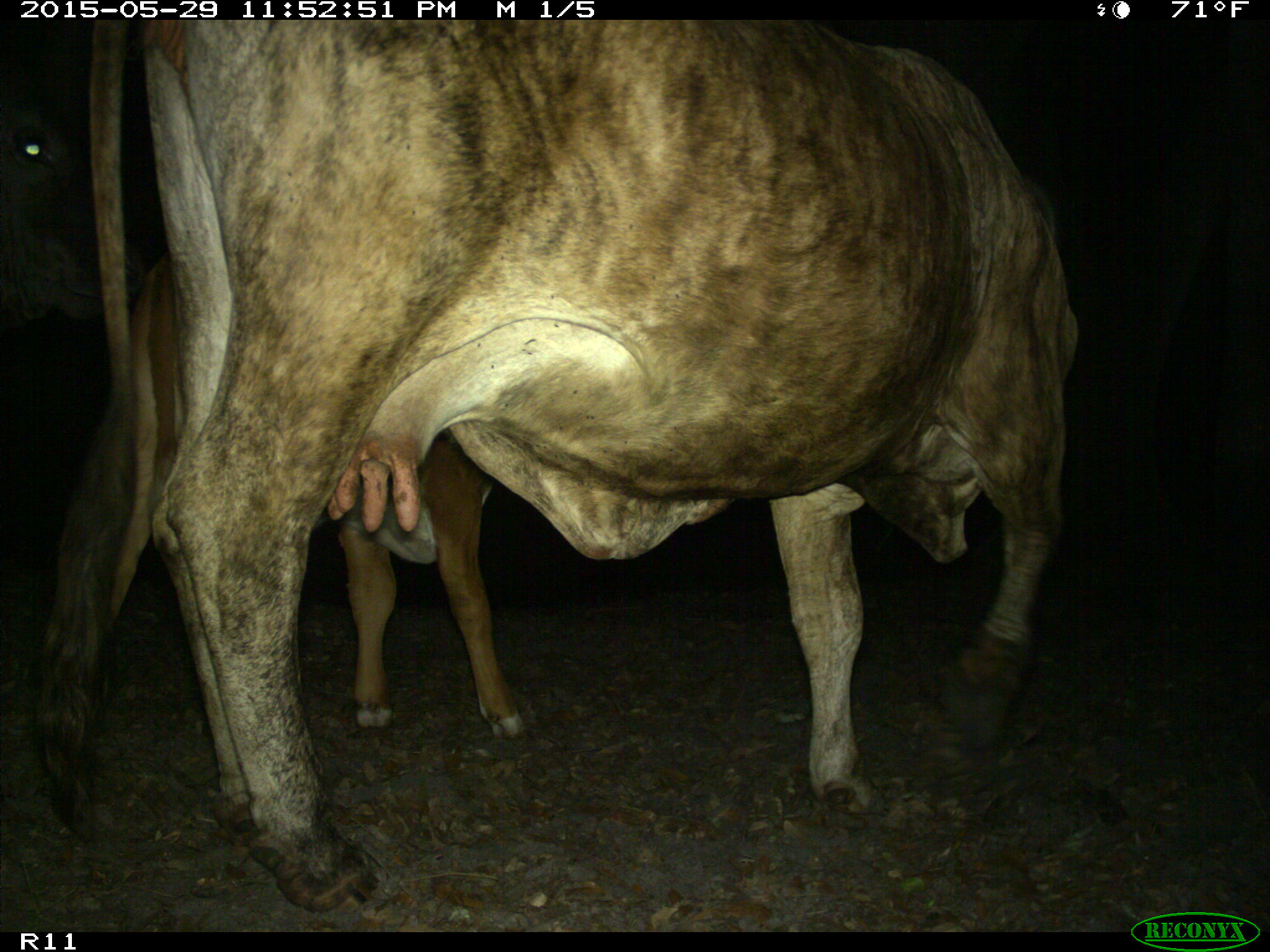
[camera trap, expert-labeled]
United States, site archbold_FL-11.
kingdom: Animalia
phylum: Chordata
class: Mammalia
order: Artiodactyla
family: Bovidae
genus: Bos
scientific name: Bos taurus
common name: domestic cow